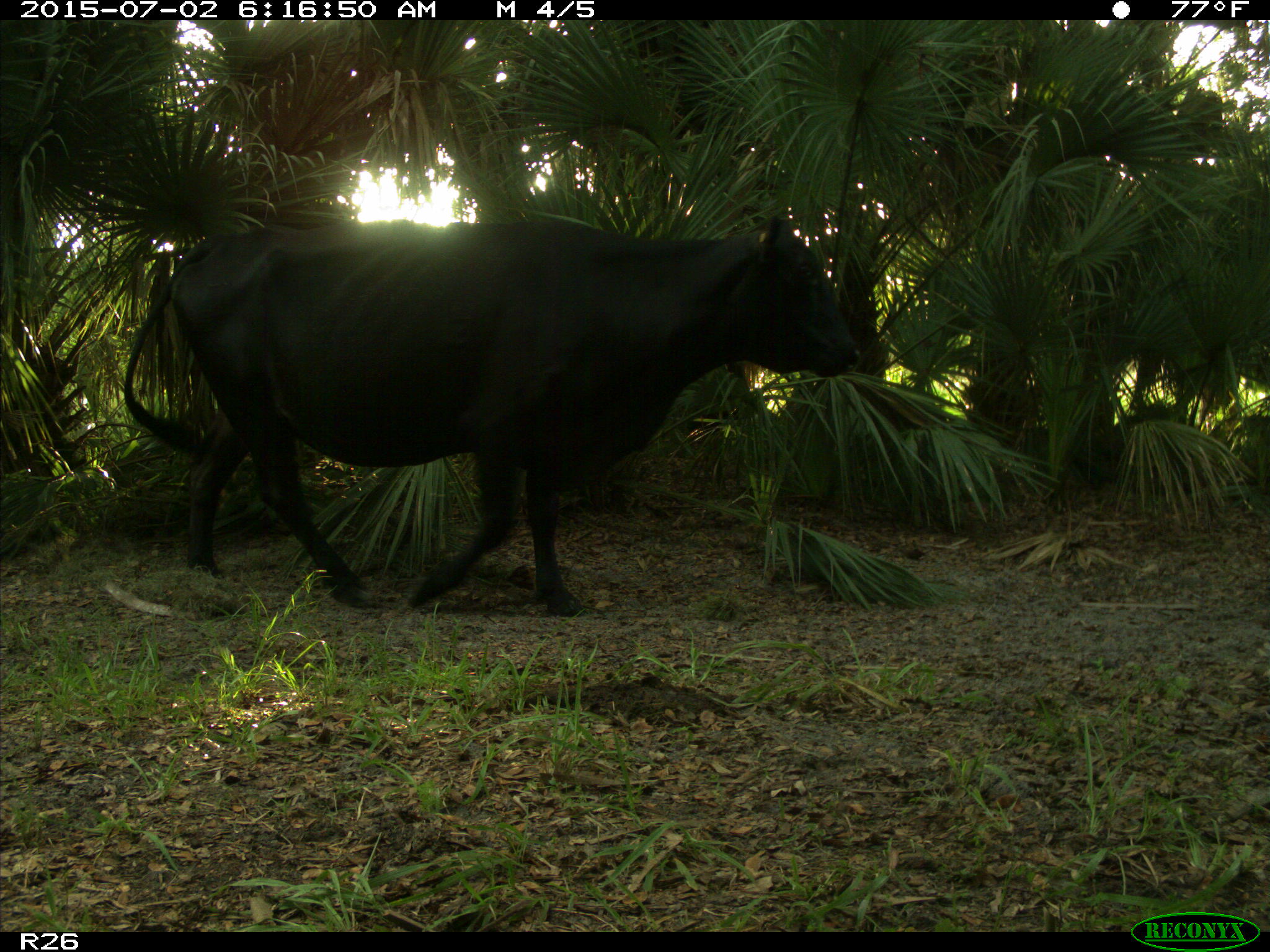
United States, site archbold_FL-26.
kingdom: Animalia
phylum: Chordata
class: Mammalia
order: Artiodactyla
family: Bovidae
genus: Bos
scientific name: Bos taurus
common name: domestic cow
Bos taurus (domestic cow).